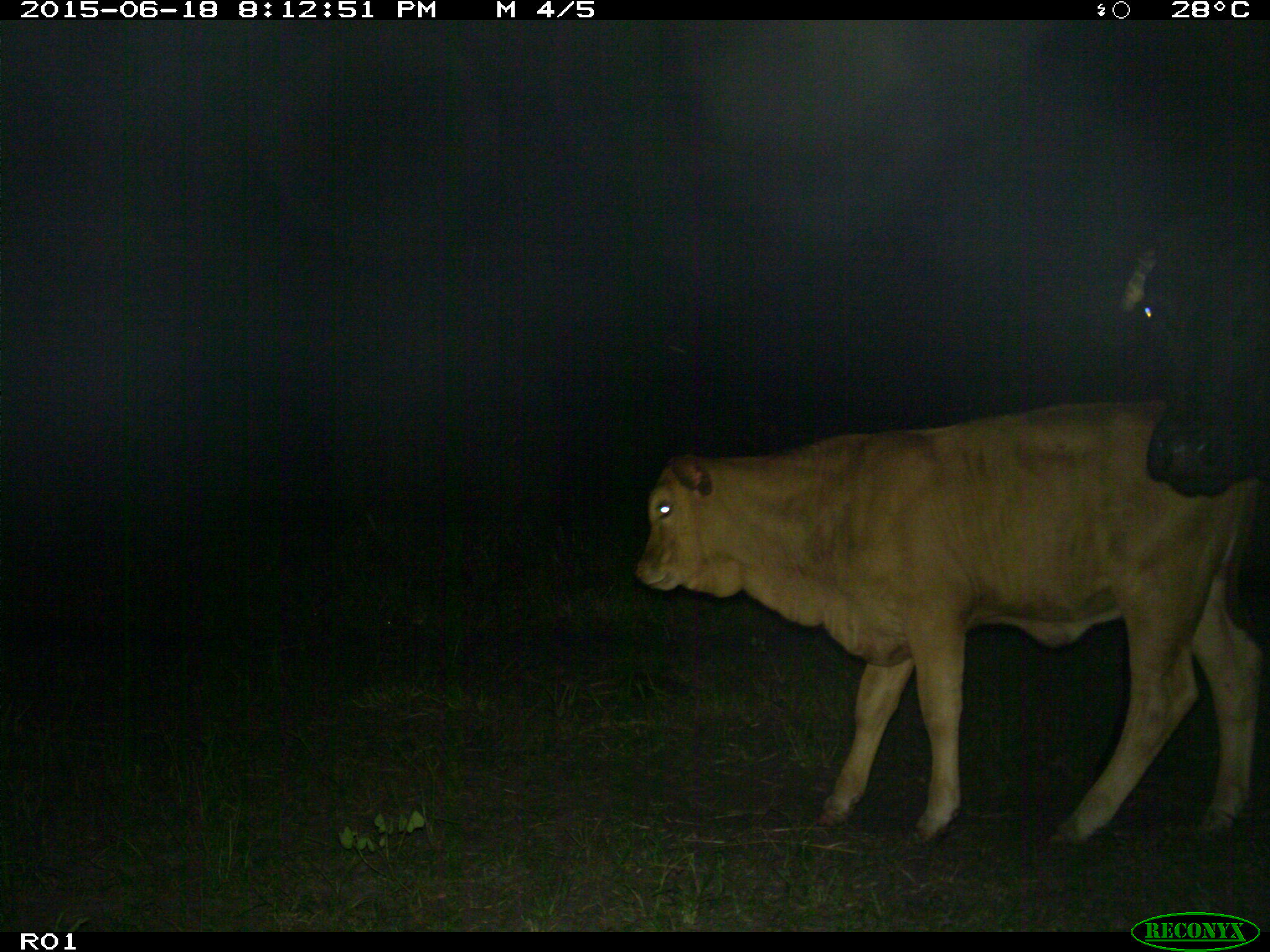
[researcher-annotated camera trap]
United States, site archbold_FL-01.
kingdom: Animalia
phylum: Chordata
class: Mammalia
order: Artiodactyla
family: Bovidae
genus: Bos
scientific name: Bos taurus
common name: domestic cow